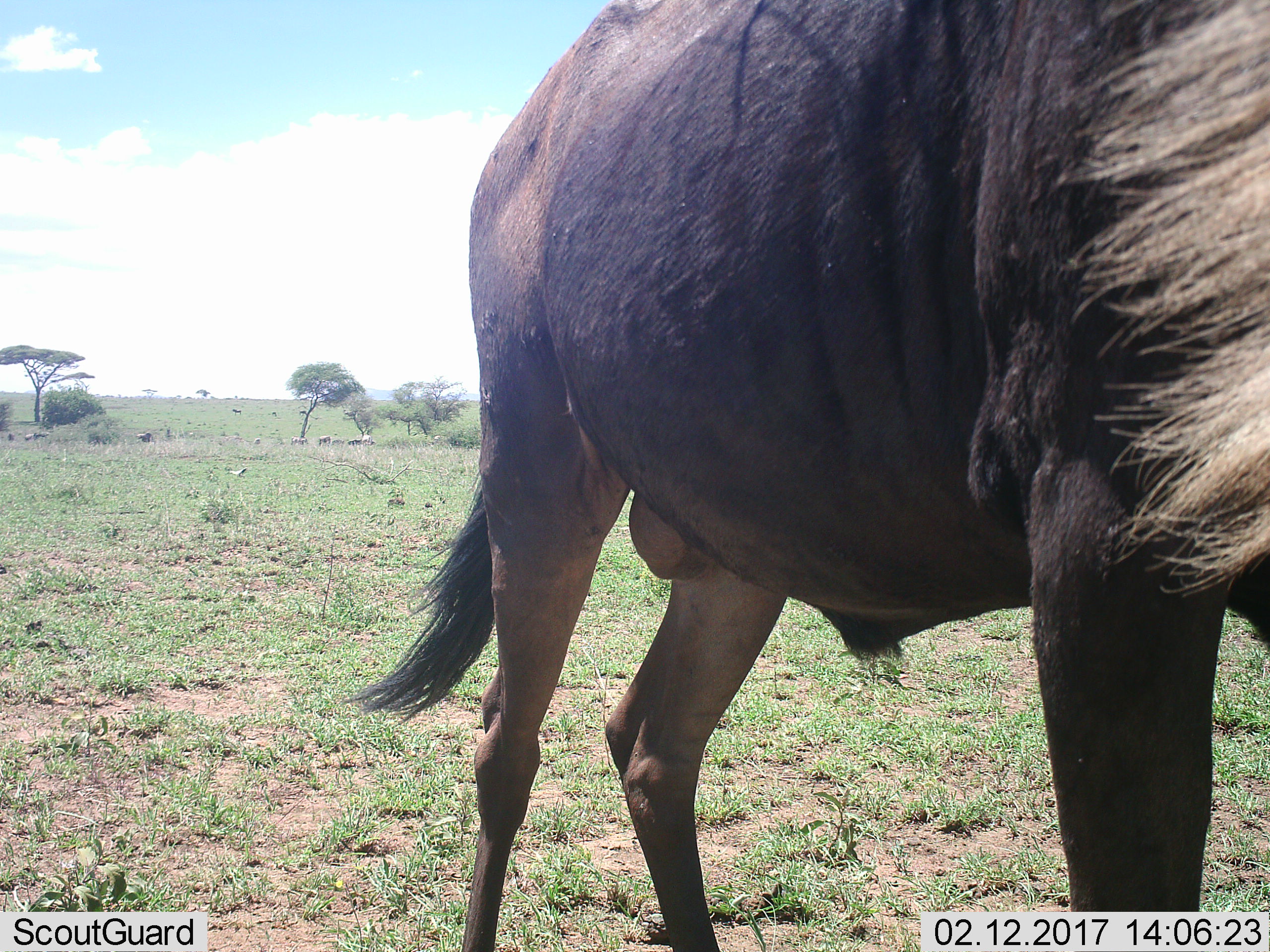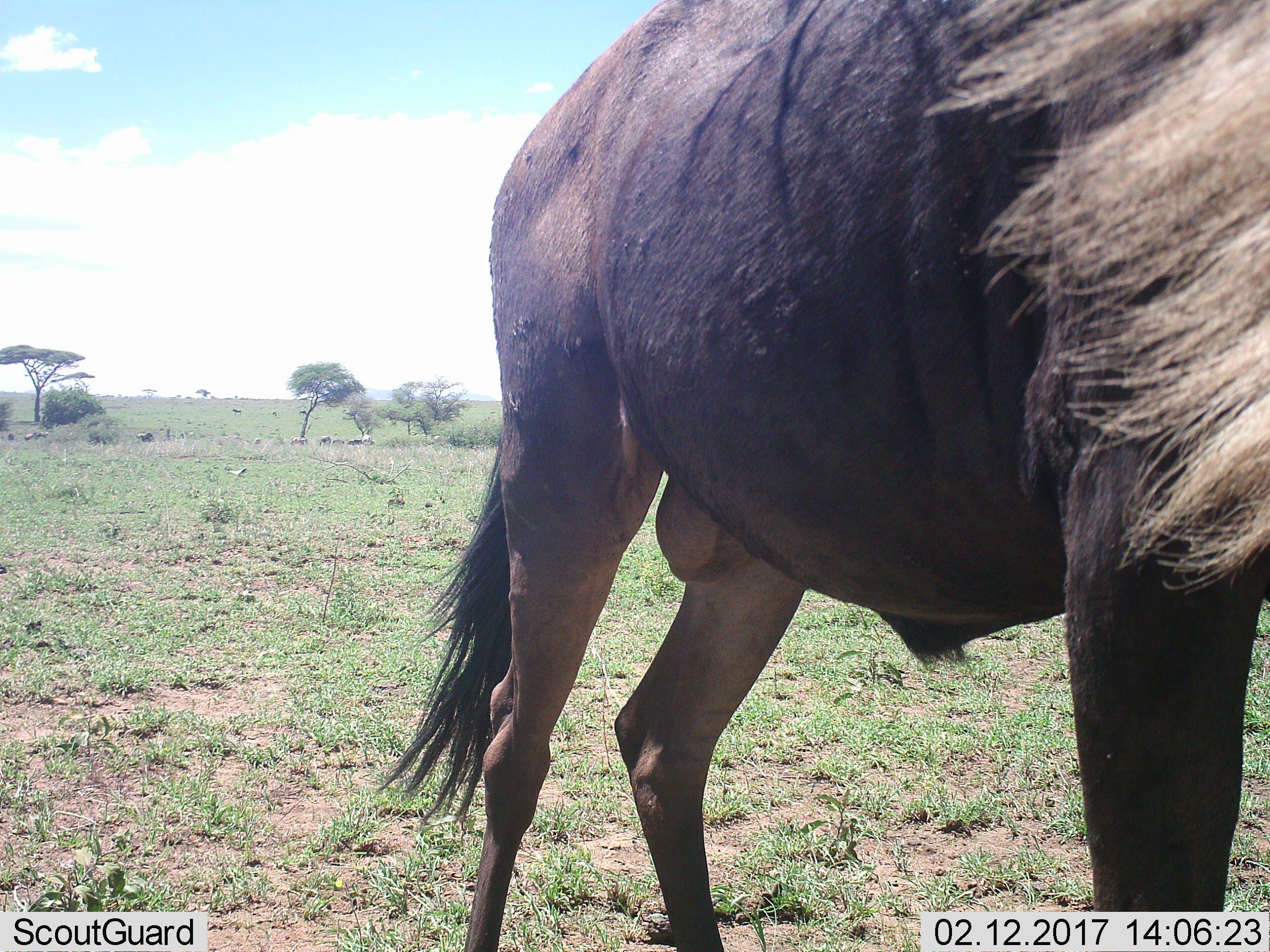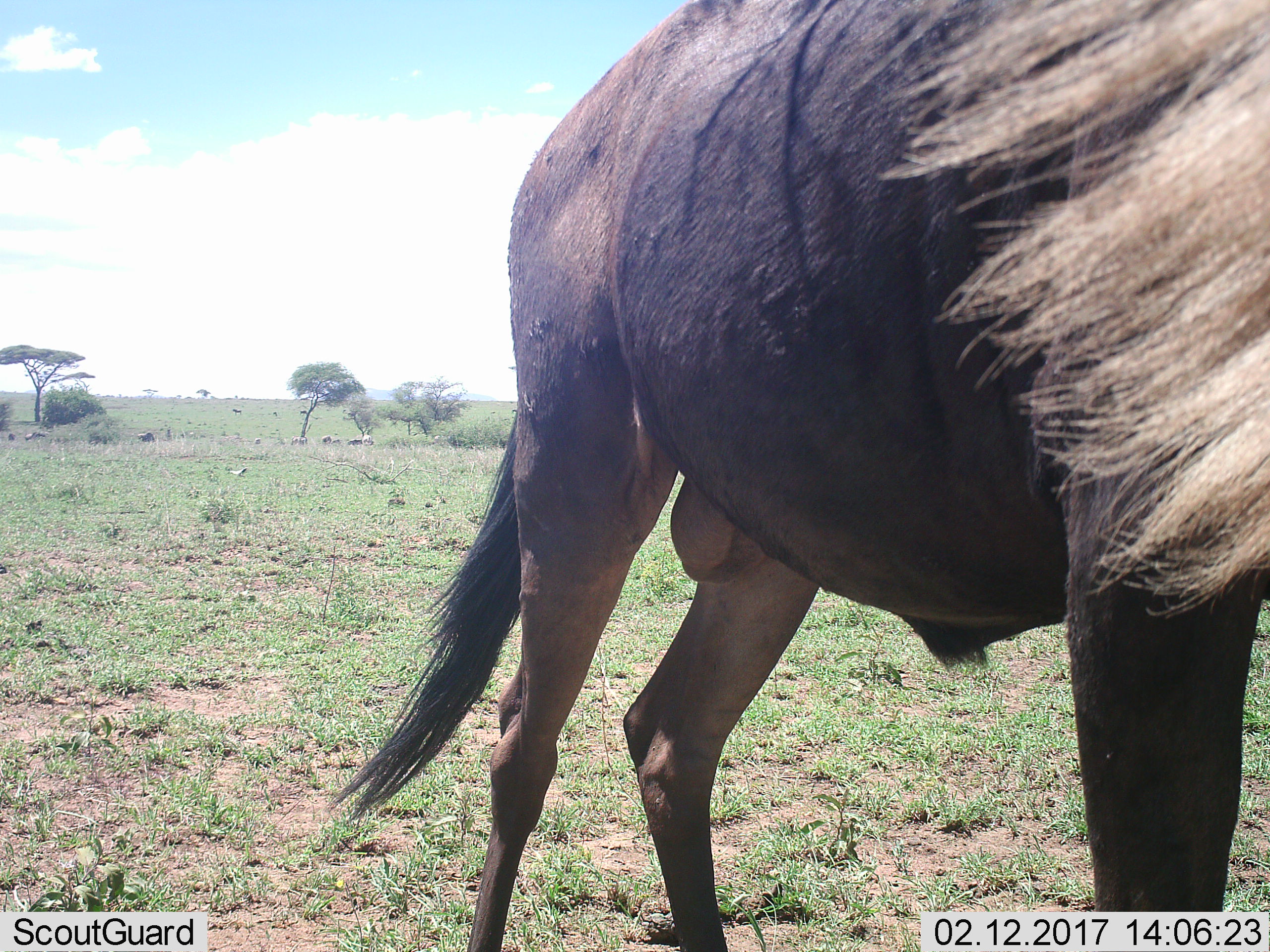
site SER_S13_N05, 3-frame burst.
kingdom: Animalia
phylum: Chordata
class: Mammalia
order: Artiodactyla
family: Bovidae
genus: Connochaetes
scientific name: Connochaetes taurinus taurinus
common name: blue wildebeest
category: wildebeestblue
Wildebeestblue (blue wildebeest) (Connochaetes taurinus taurinus), count 1. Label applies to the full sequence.